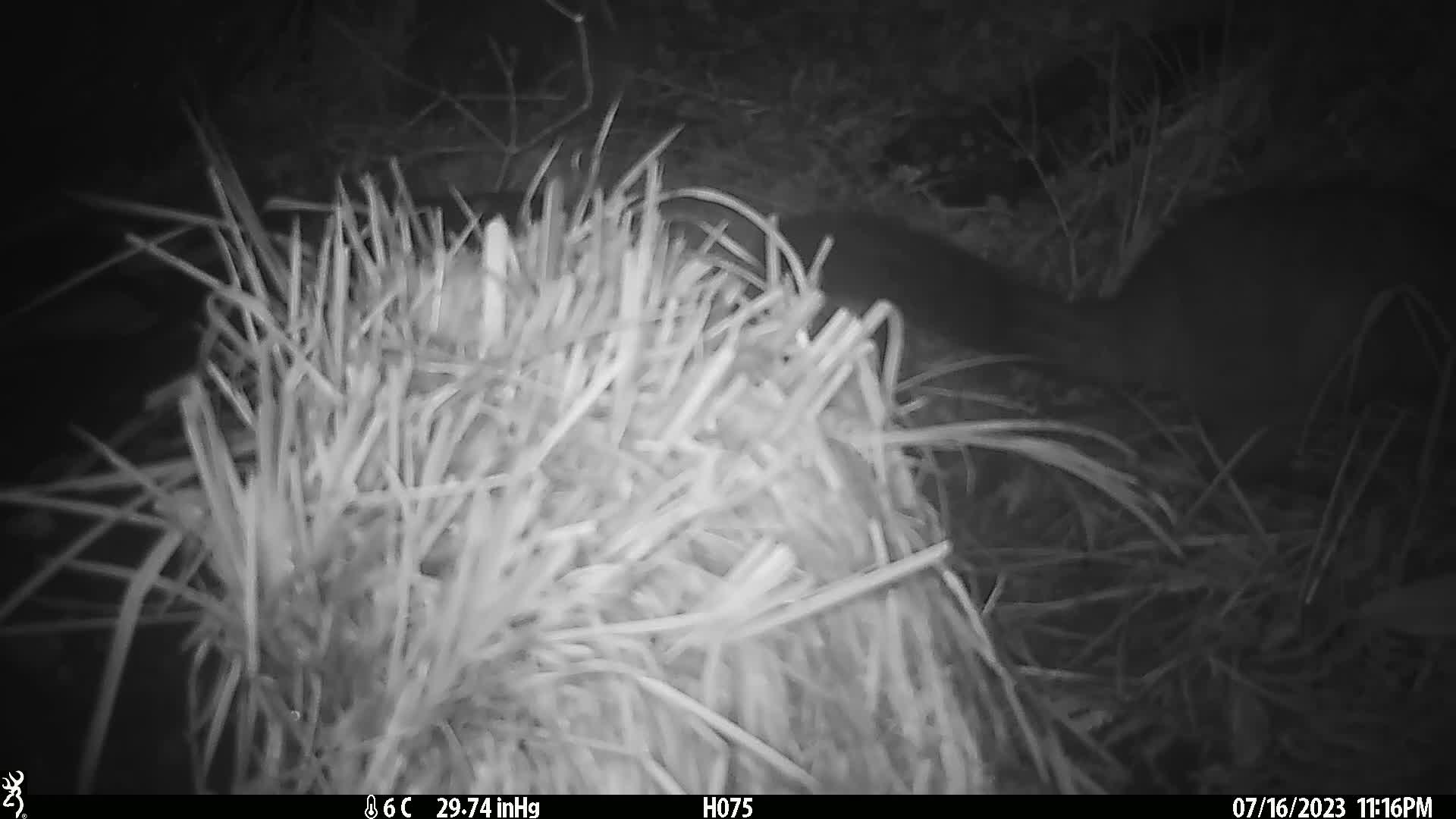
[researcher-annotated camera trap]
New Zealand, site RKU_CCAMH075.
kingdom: Animalia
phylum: Chordata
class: Mammalia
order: Diprotodontia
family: Phalangeridae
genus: Trichosurus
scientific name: Trichosurus vulpecula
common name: common brushtail possum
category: possum